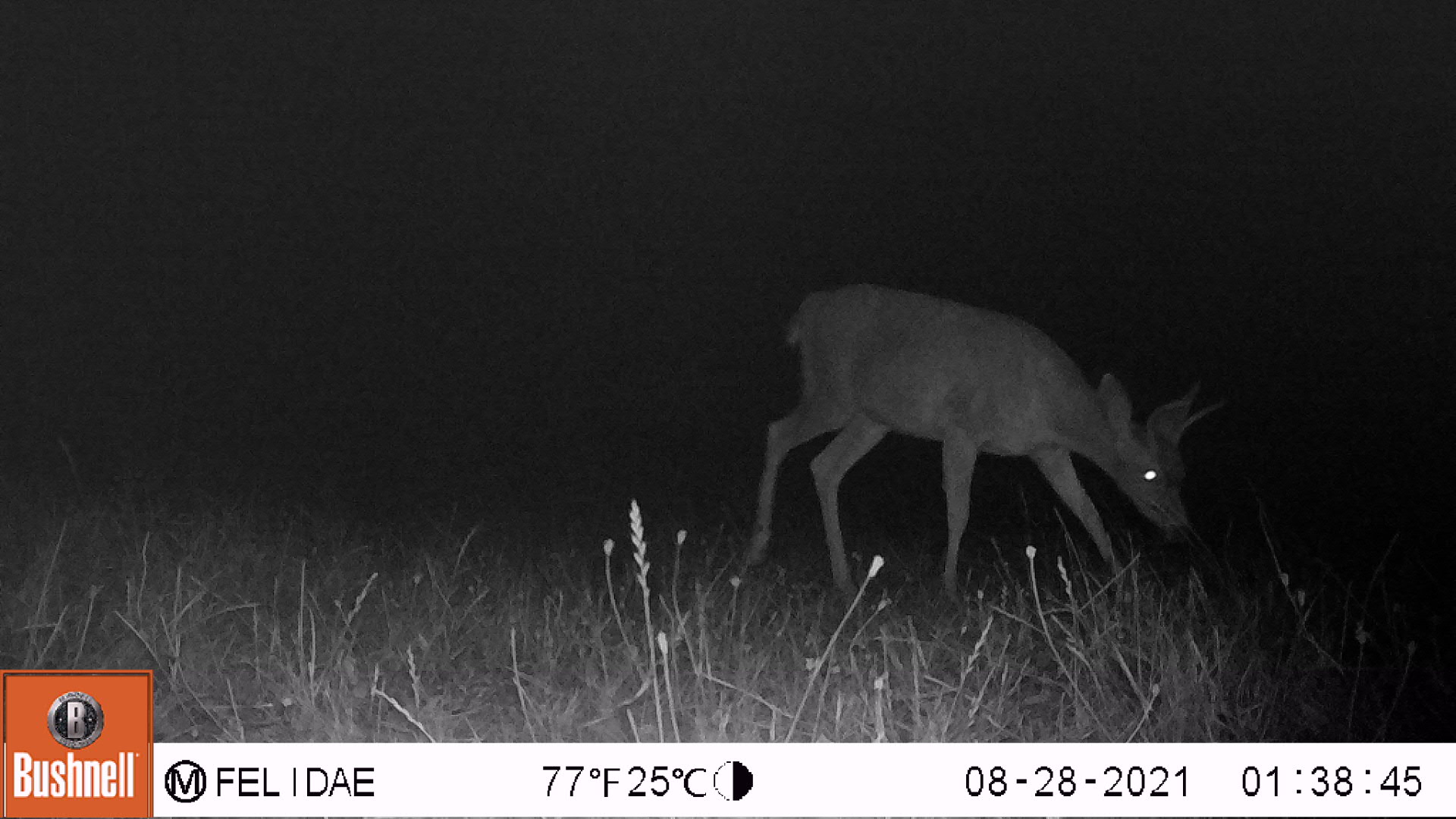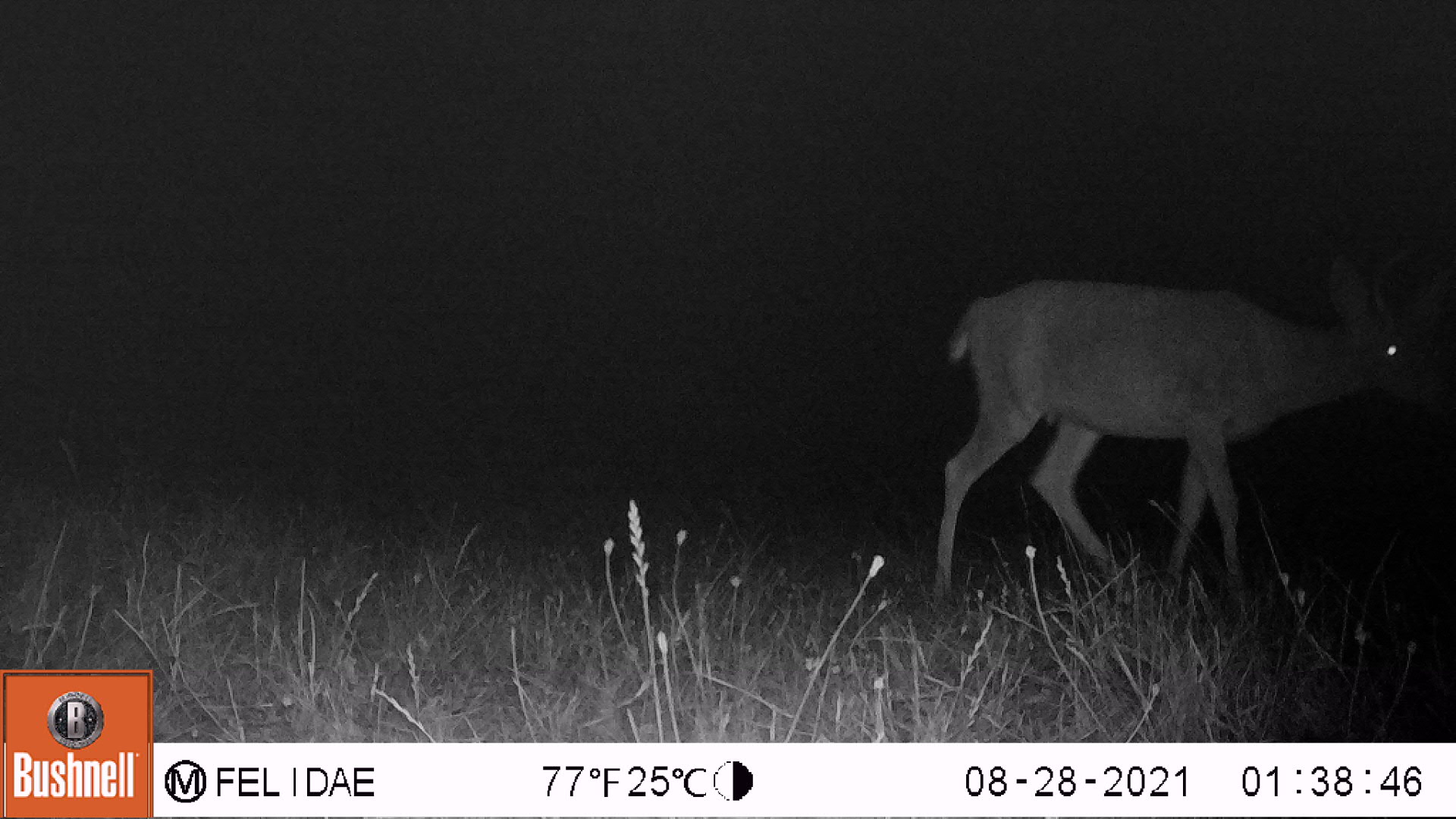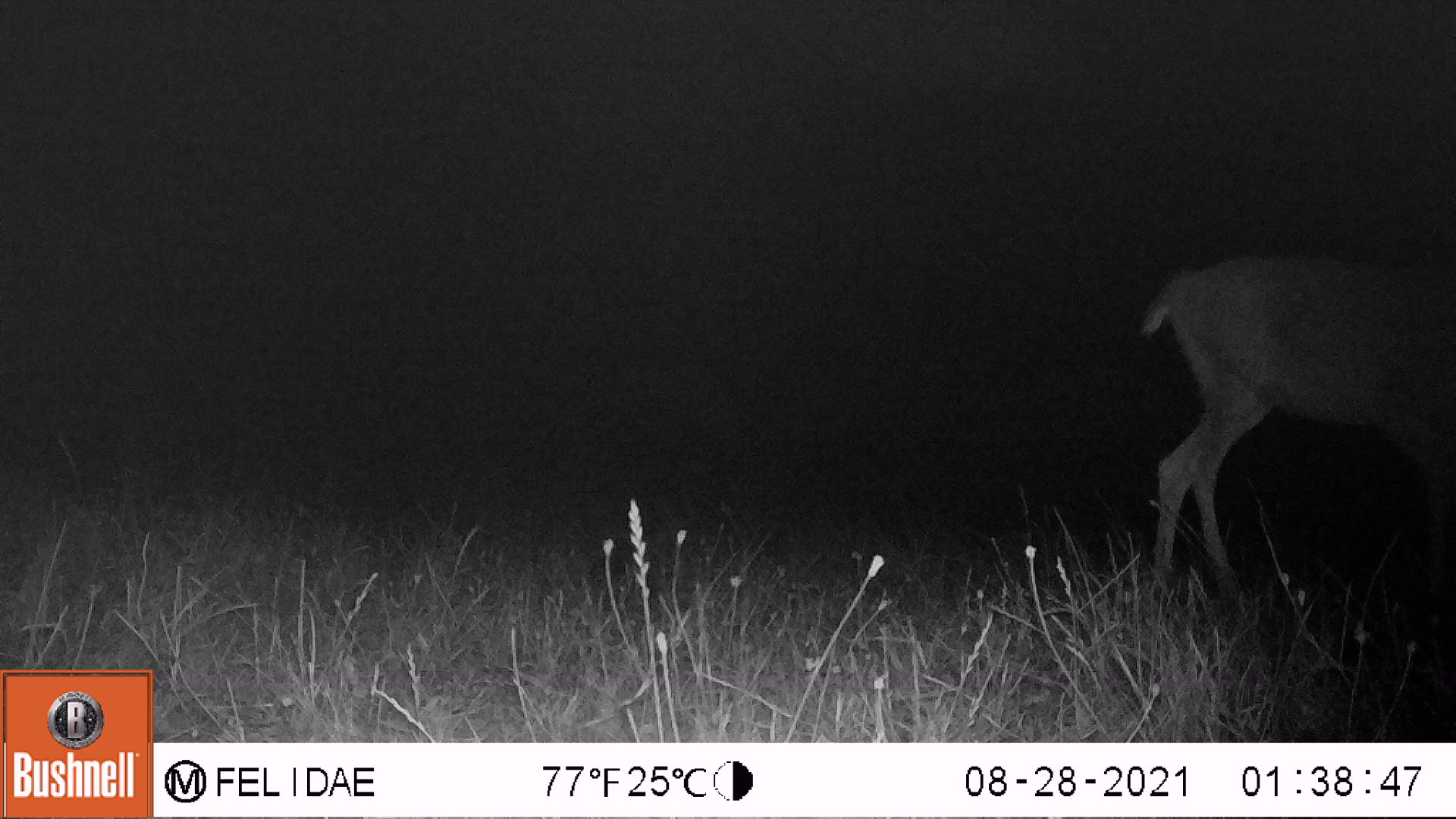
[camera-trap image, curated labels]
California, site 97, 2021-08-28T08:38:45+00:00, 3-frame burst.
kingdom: Animalia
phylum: Chordata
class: Mammalia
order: Artiodactyla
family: Cervidae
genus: Odocoileus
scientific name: Odocoileus hemionus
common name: mule deer